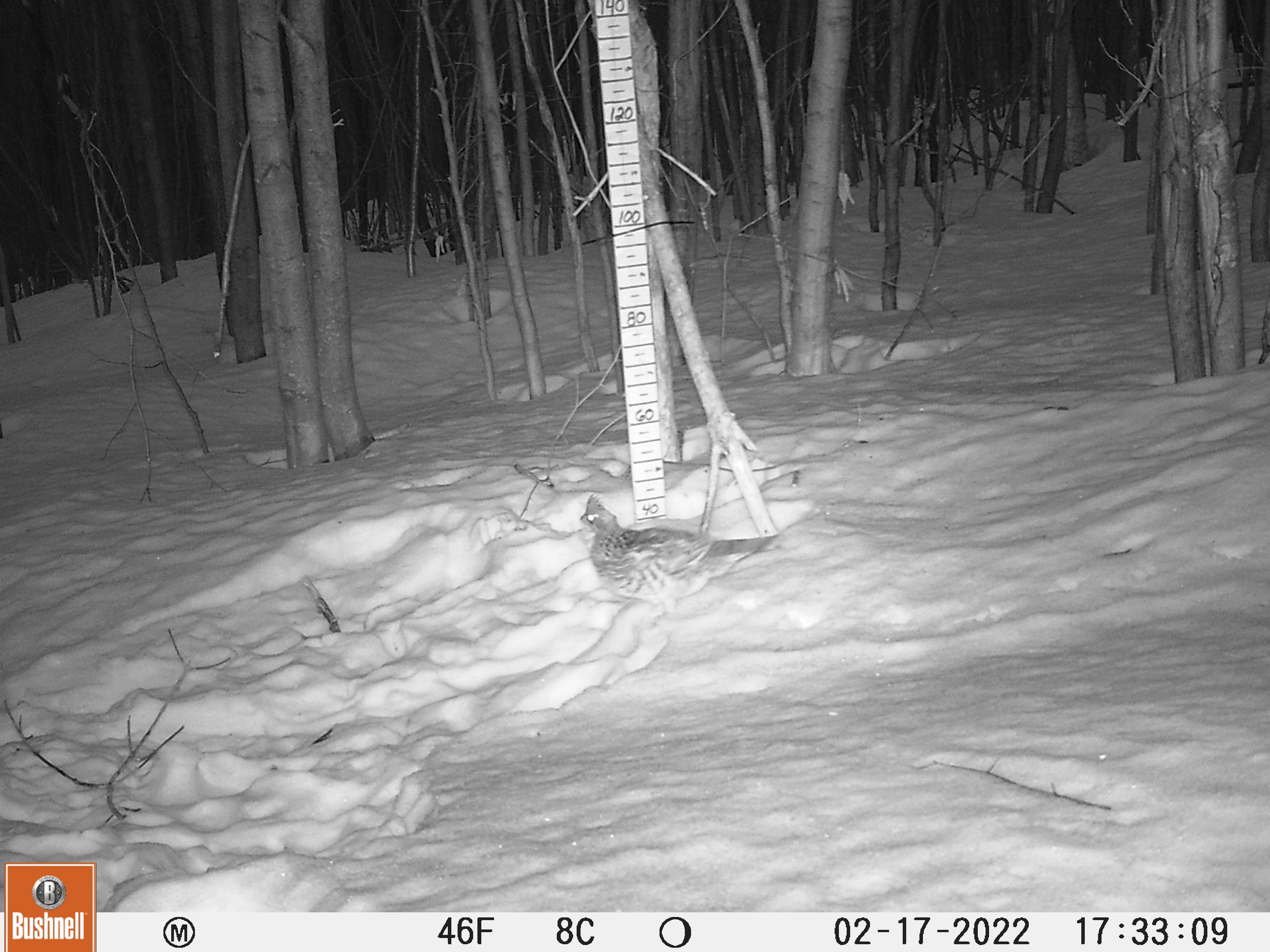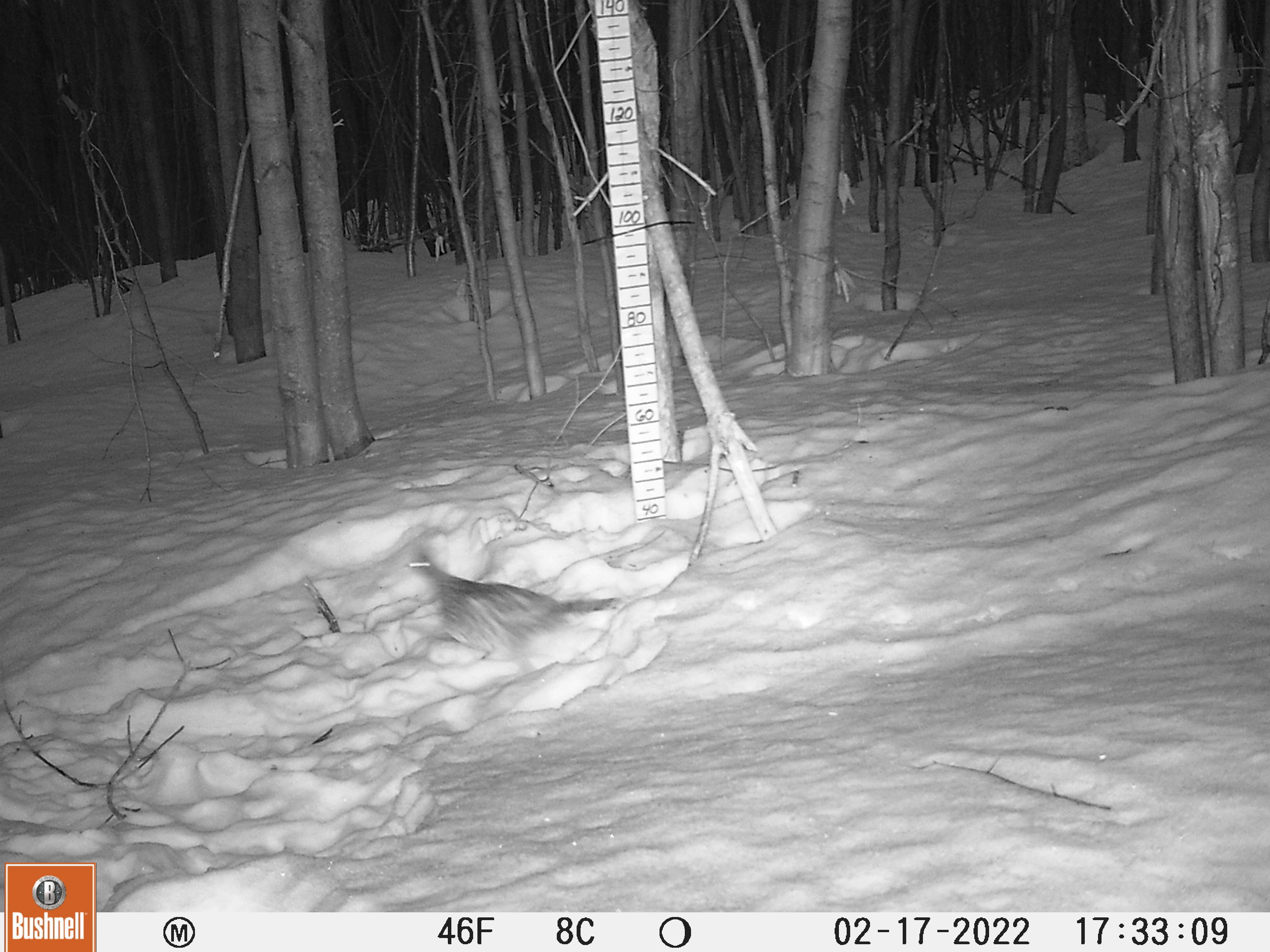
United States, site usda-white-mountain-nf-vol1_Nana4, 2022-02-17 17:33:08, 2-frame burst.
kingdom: Animalia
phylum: Chordata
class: Aves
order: Galliformes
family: Phasianidae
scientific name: Phasianidae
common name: grouse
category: grouse sp.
Grouse sp. (grouse) (Phasianidae).